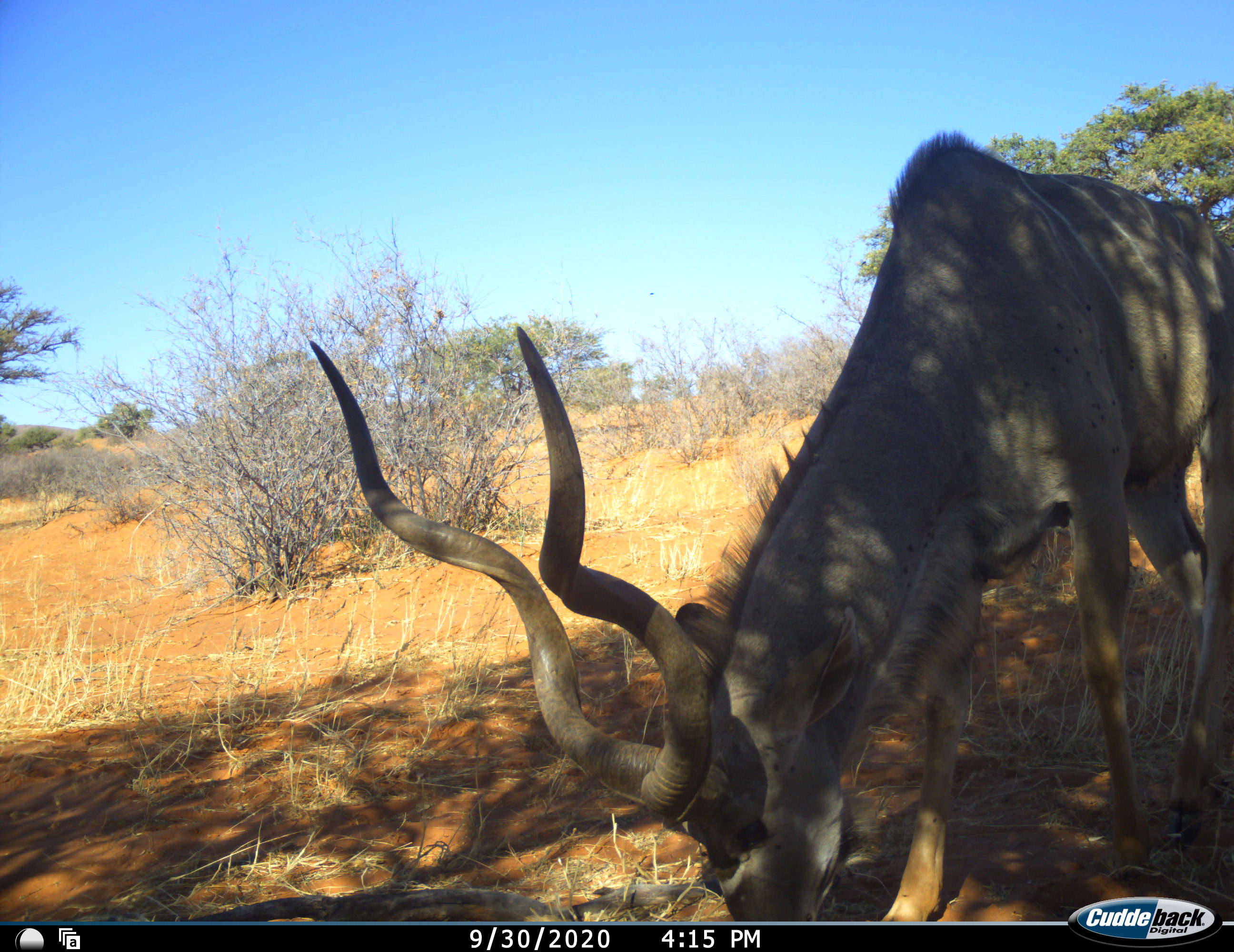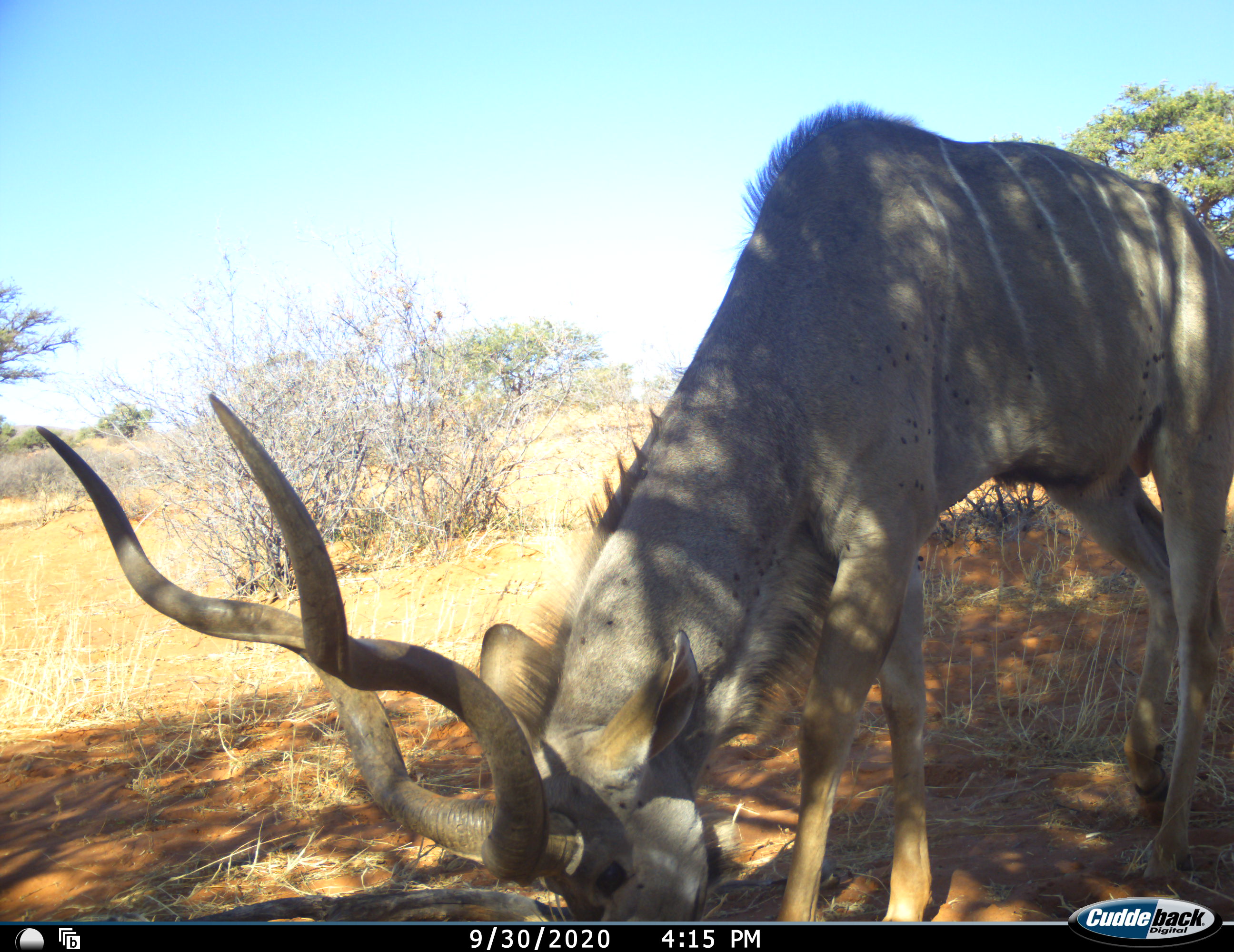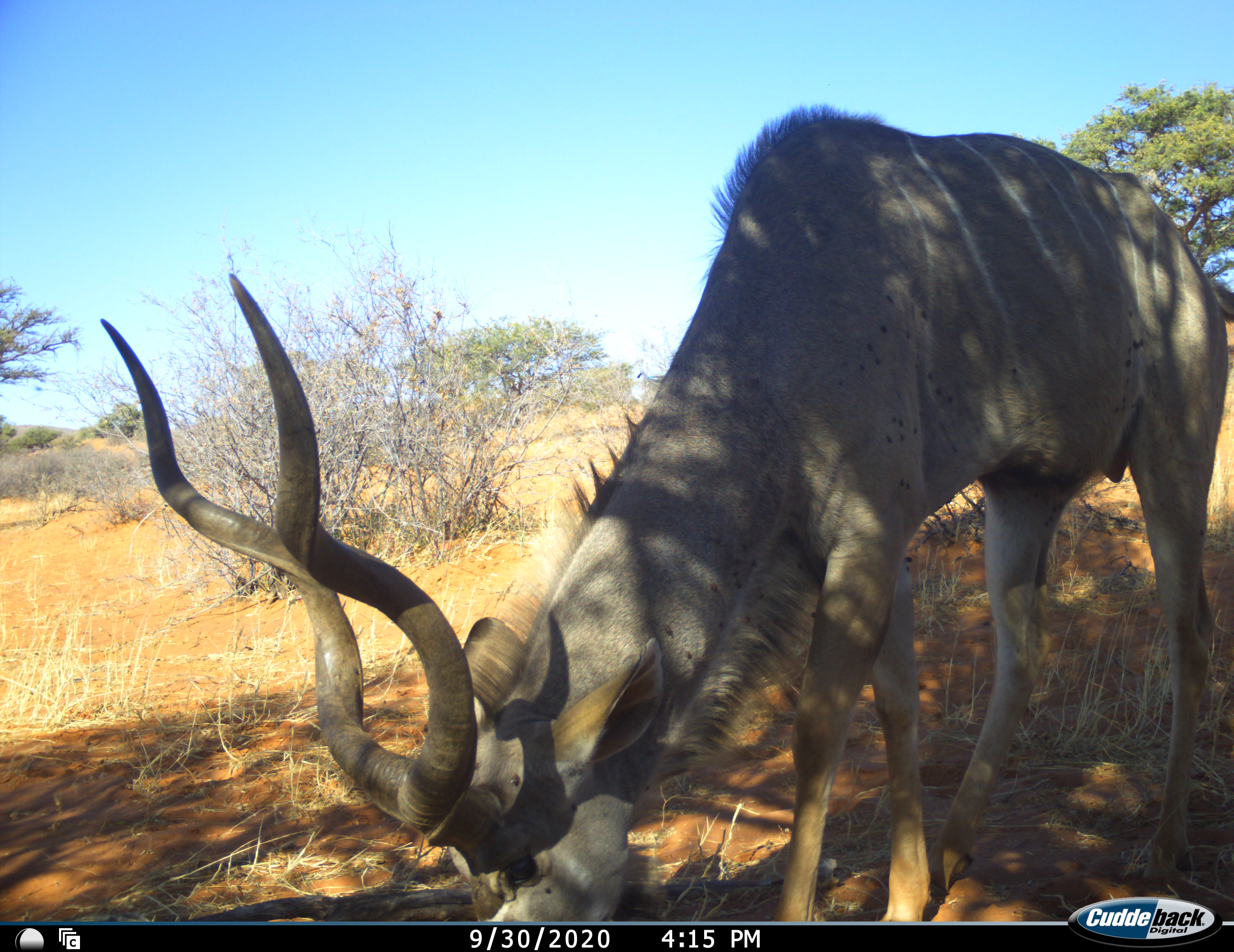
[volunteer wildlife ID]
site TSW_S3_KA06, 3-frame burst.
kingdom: Animalia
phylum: Chordata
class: Mammalia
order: Artiodactyla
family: Bovidae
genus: Tragelaphus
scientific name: Tragelaphus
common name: kudu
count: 1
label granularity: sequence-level